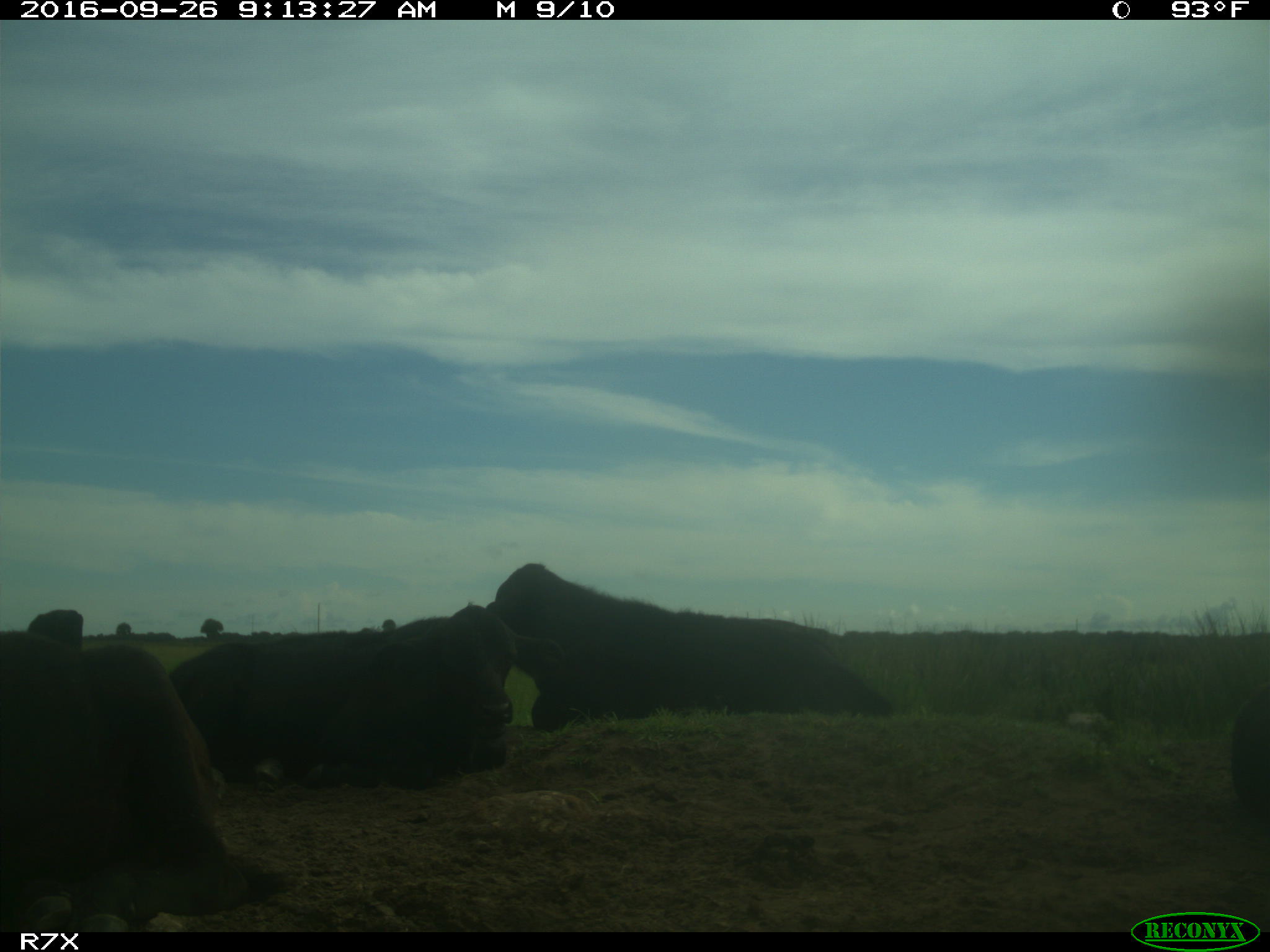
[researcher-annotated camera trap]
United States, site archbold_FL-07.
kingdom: Animalia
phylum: Chordata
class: Mammalia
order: Artiodactyla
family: Bovidae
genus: Bos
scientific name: Bos taurus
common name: domestic cow